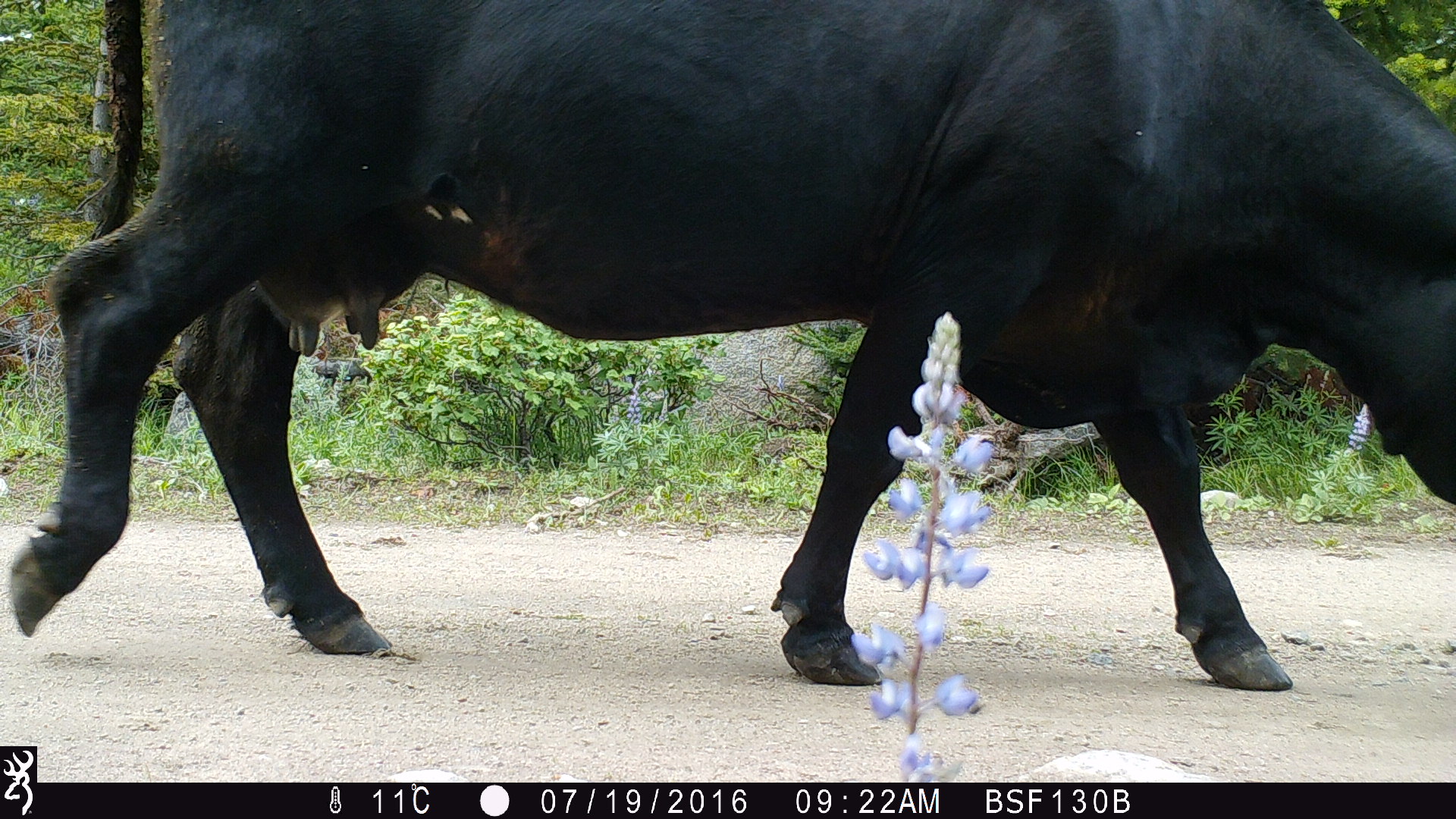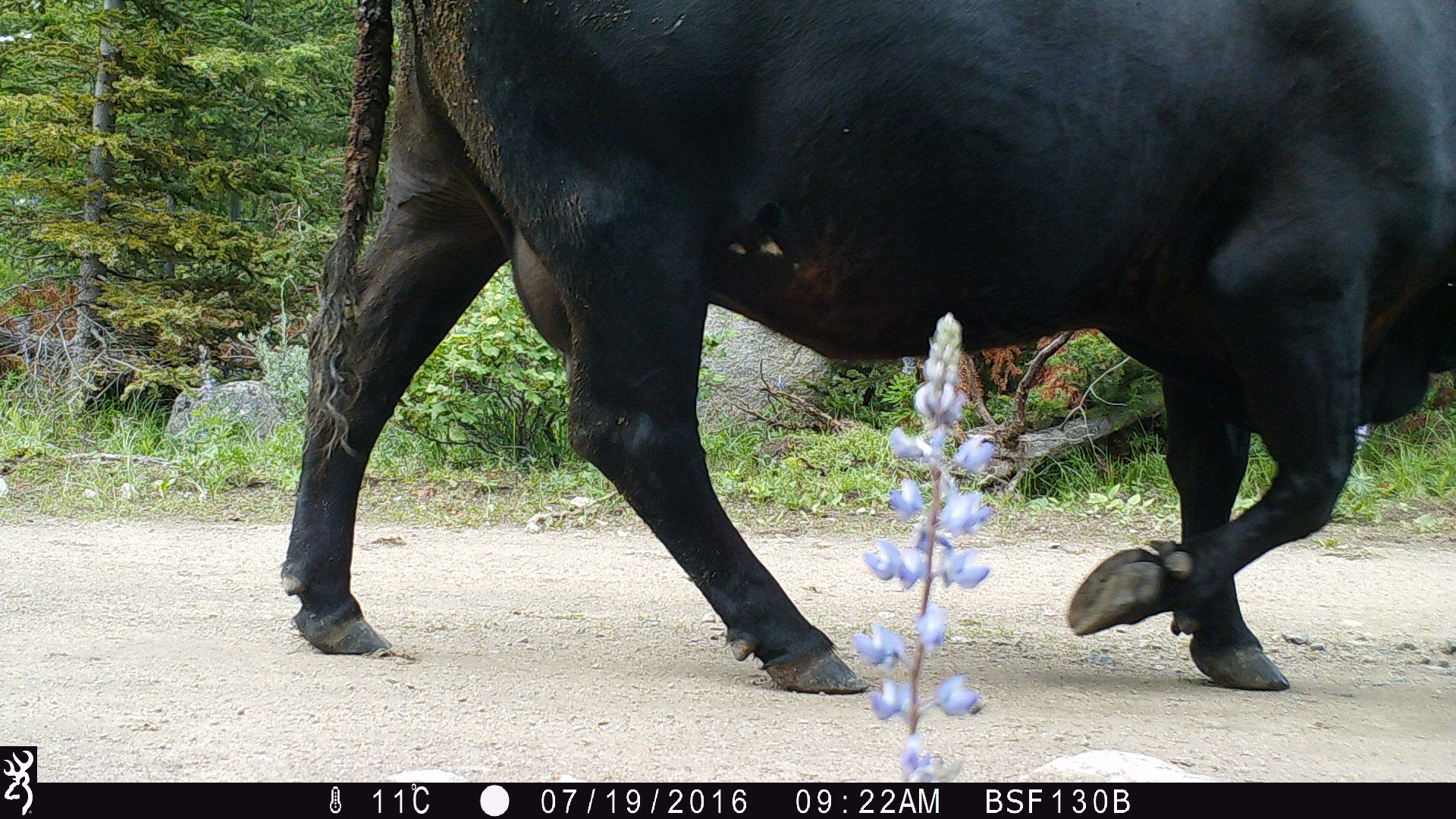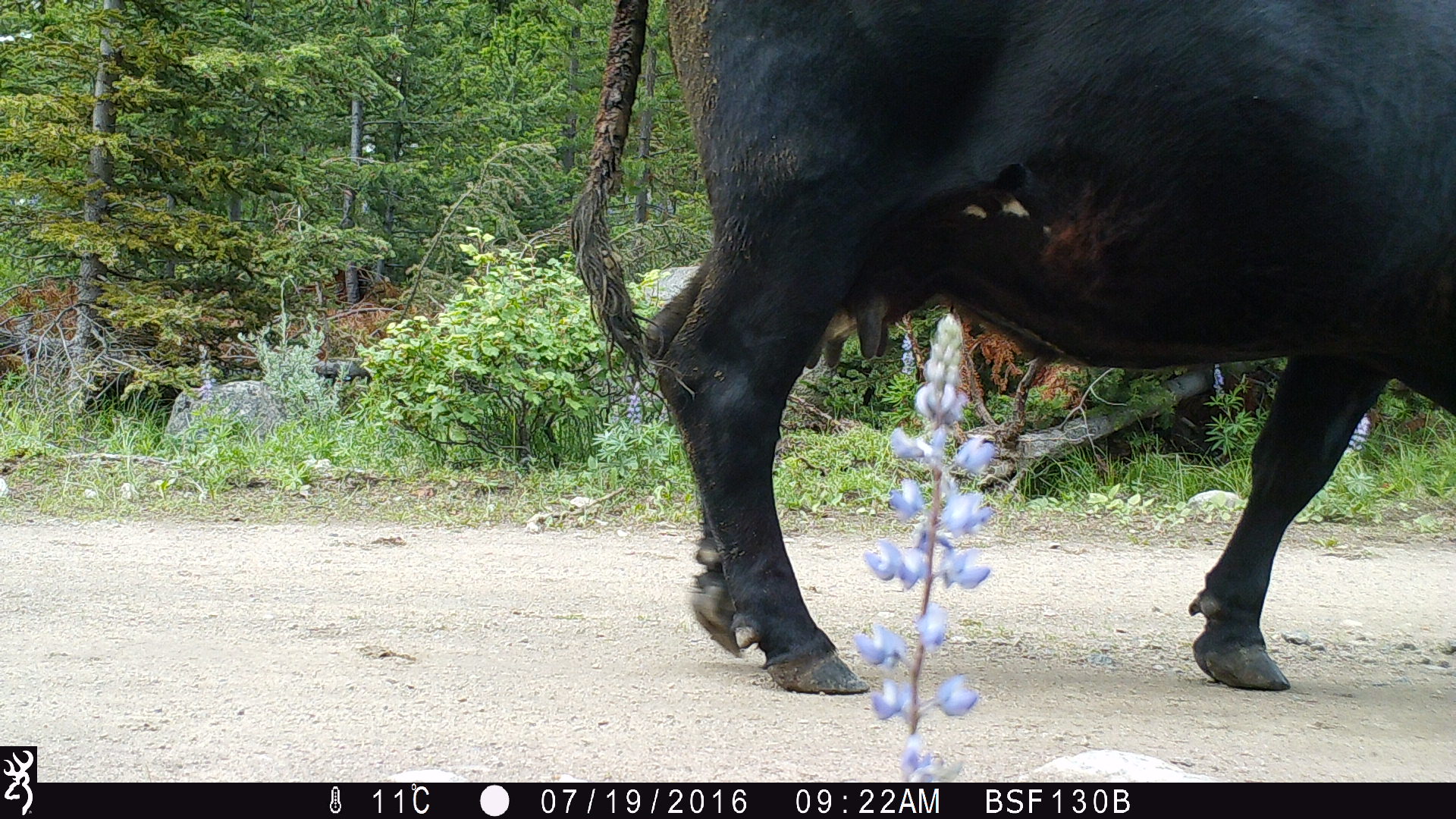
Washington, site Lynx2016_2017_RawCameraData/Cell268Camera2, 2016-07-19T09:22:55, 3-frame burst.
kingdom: Animalia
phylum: Chordata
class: Mammalia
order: Artiodactyla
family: Bovidae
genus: Bos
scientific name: Bos taurus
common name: domestic cattle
Domestic cattle (Bos taurus). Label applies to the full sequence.